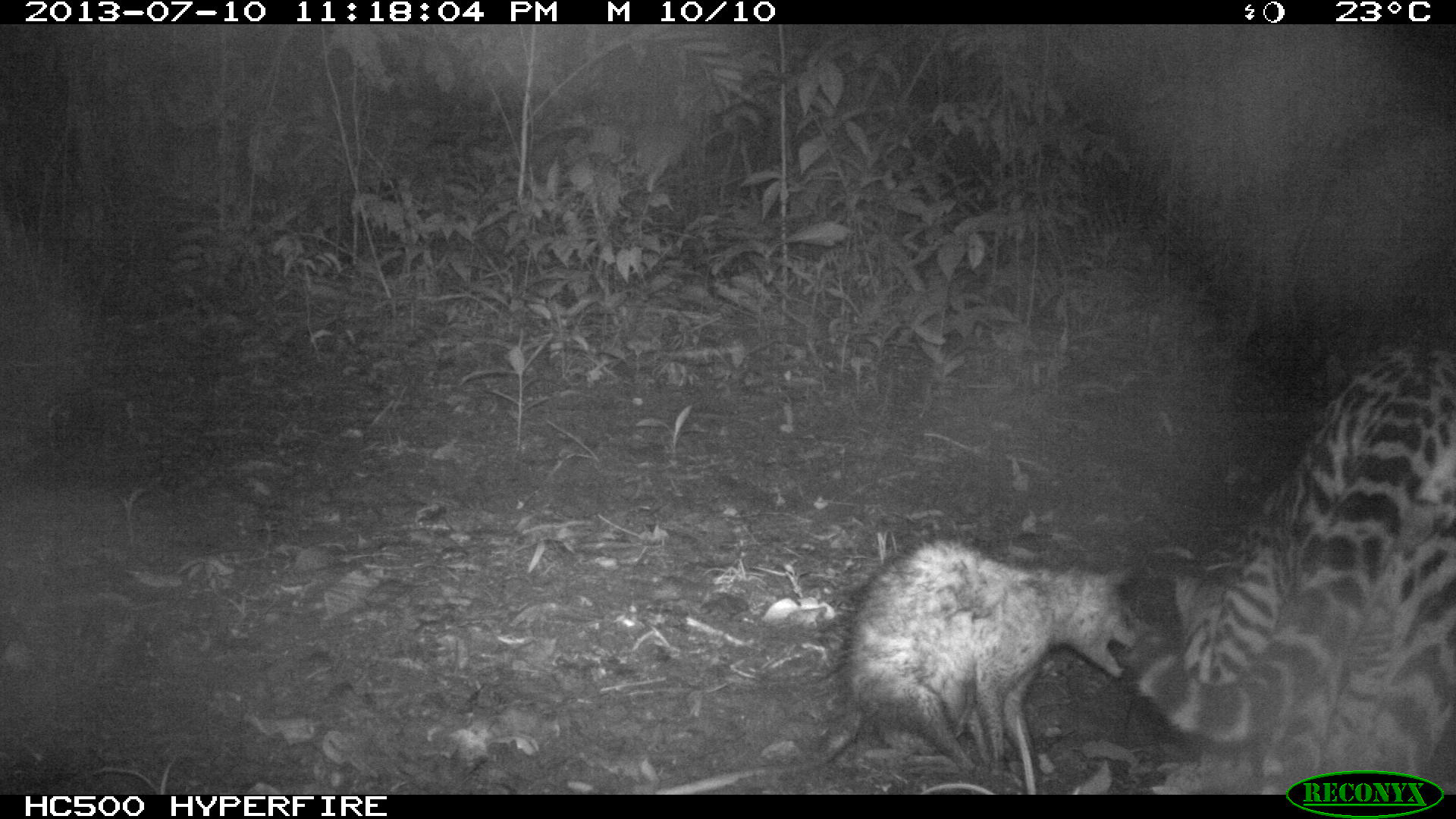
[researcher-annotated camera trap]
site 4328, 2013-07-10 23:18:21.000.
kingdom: Animalia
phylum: Chordata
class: Mammalia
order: Carnivora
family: Felidae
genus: Leopardus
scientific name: Leopardus pardalis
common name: ocelot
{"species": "Leopardus pardalis (ocelot)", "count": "1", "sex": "male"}